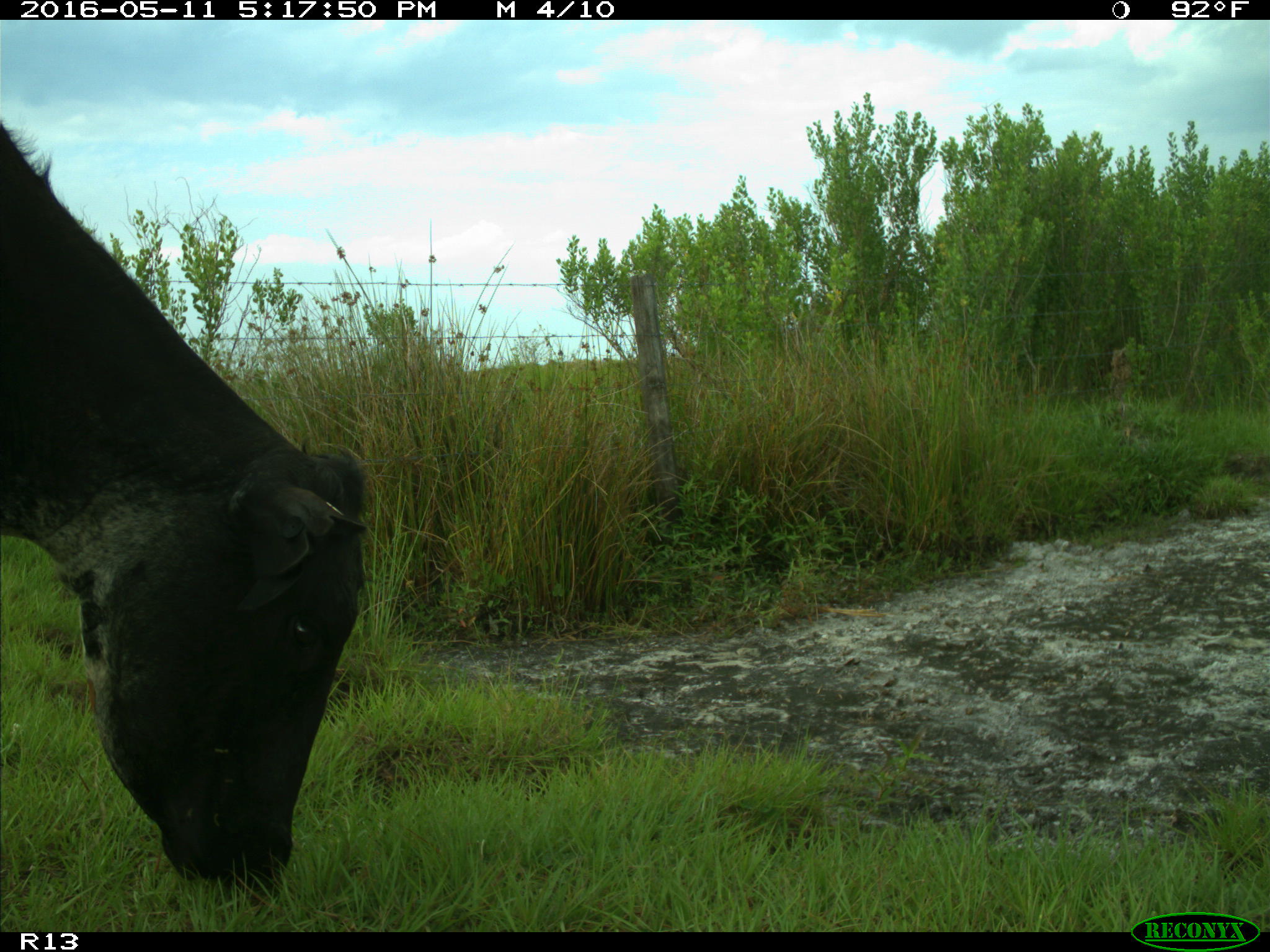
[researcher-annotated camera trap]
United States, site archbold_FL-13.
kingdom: Animalia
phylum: Chordata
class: Mammalia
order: Artiodactyla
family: Bovidae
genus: Bos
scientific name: Bos taurus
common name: domestic cow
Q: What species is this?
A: Bos taurus (domestic cow).